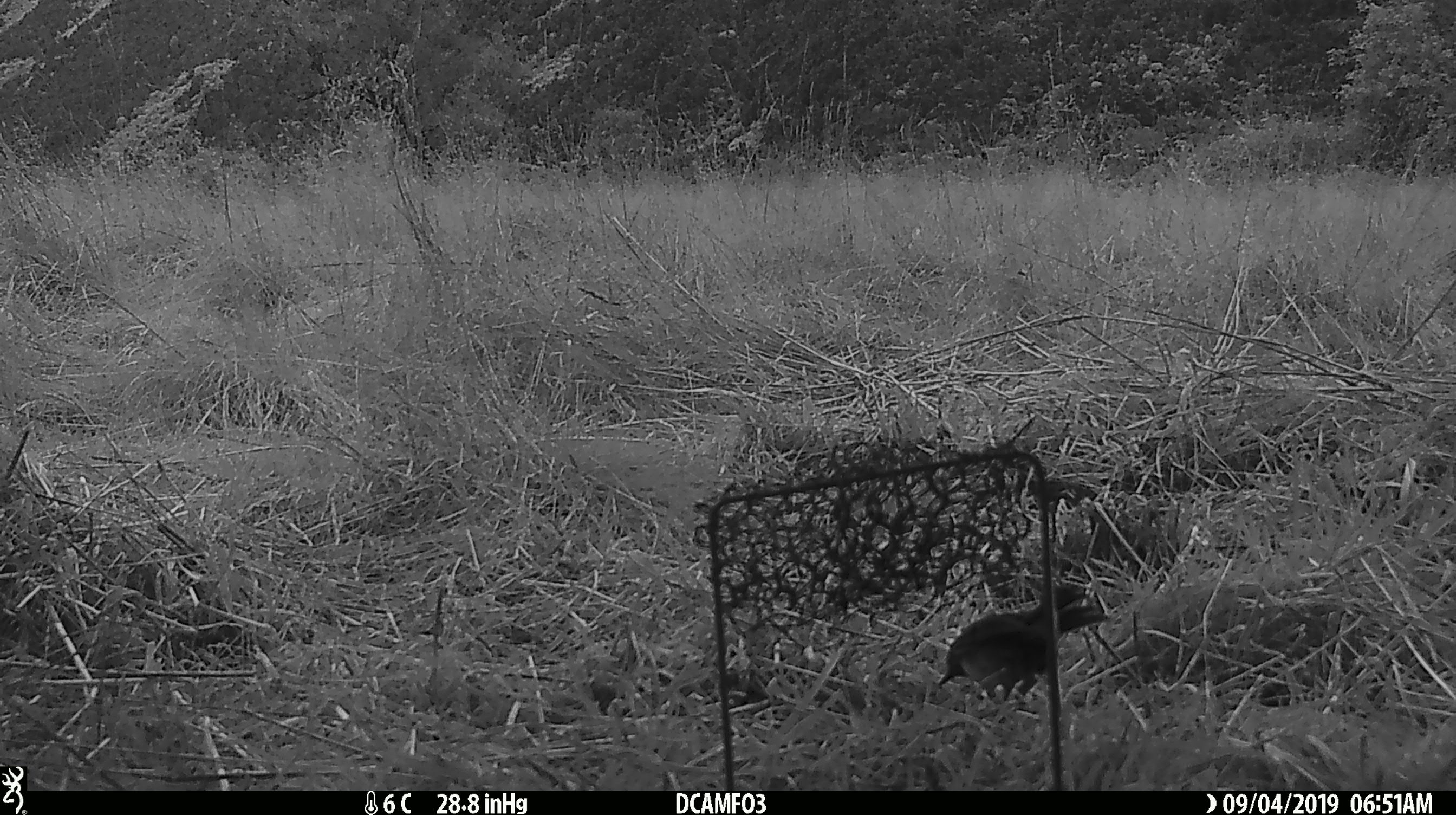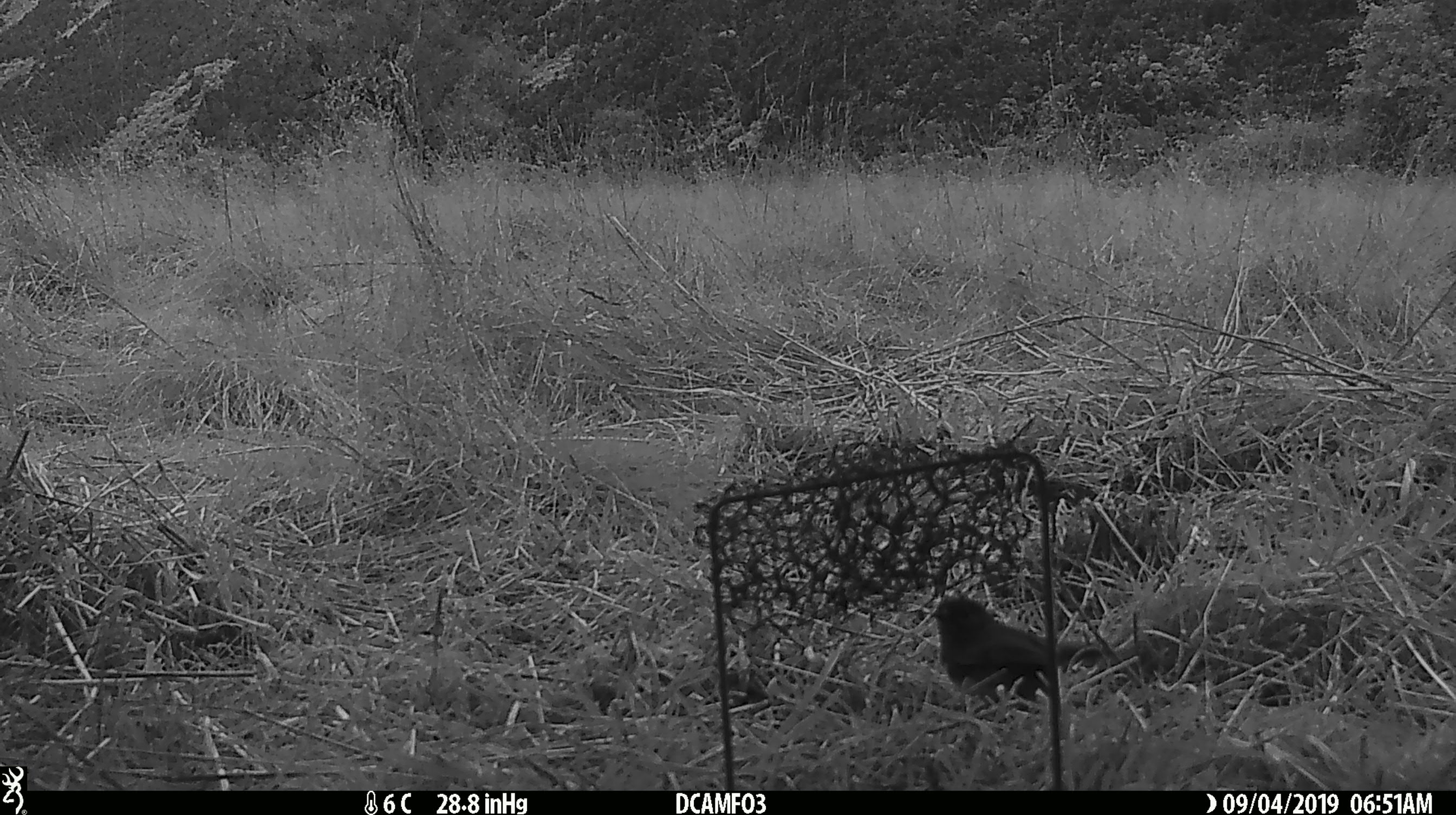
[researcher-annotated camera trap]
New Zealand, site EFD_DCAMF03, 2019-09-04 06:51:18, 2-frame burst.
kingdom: Animalia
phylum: Chordata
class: Aves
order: Passeriformes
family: Turdidae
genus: Turdus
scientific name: Turdus philomelos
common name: song thrush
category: thrush